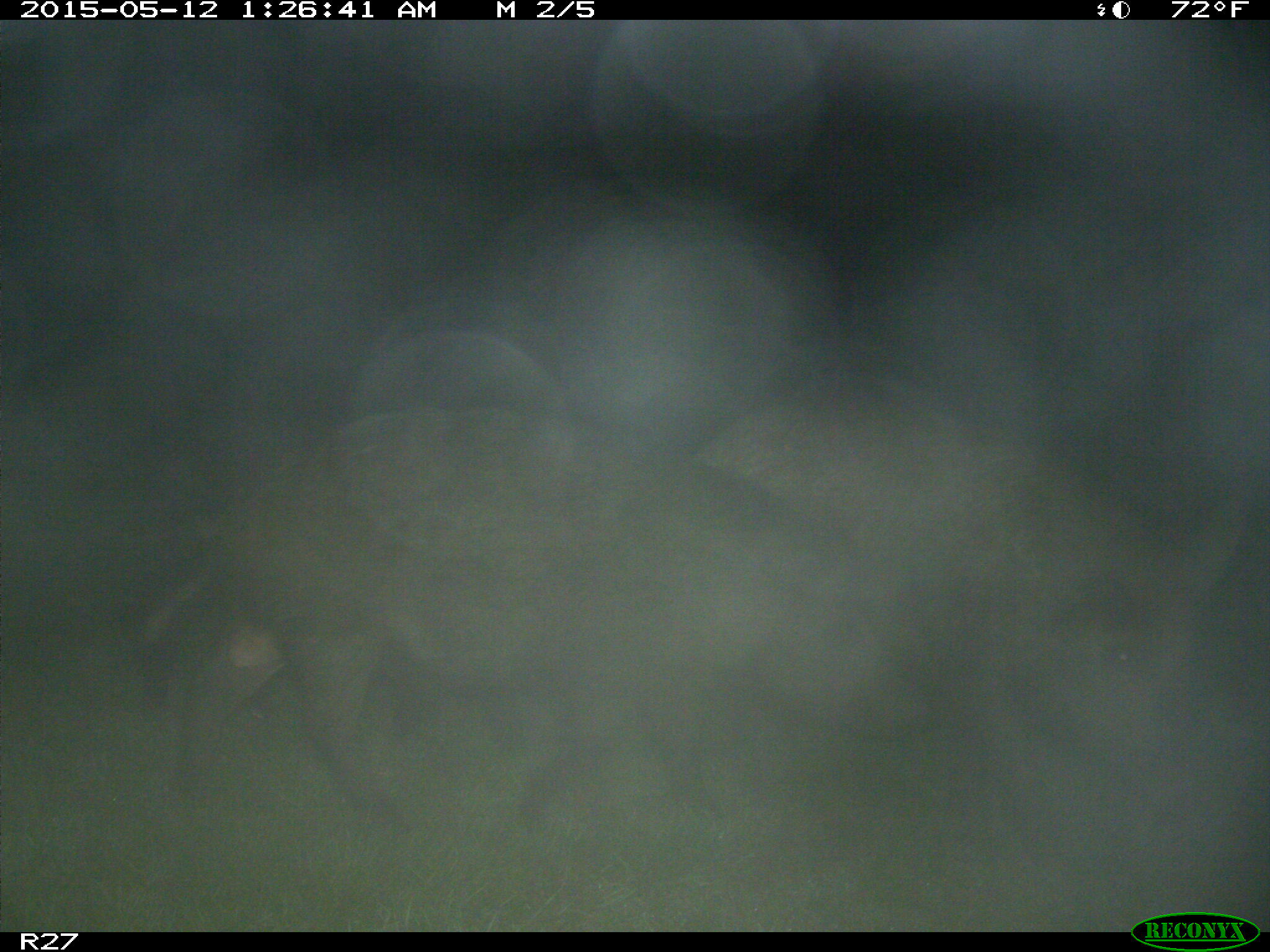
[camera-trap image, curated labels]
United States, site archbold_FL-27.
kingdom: Animalia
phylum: Chordata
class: Mammalia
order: Artiodactyla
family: Suidae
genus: Sus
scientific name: Sus scrofa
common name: wild boar